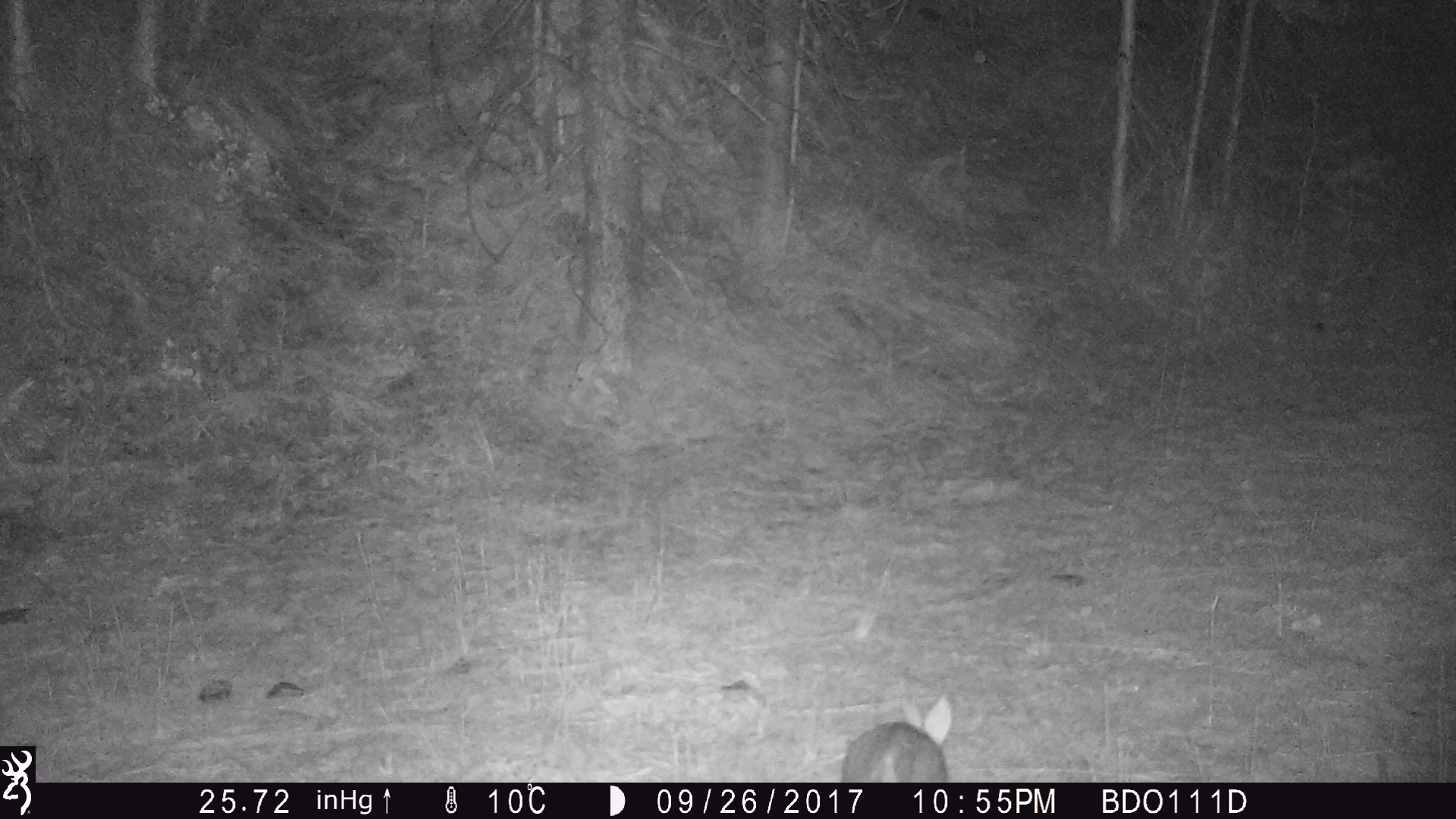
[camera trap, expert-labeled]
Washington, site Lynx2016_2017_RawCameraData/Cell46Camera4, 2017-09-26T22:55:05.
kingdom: Animalia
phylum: Chordata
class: Mammalia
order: Lagomorpha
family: Leporidae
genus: Lepus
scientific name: Lepus americanus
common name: snowshoe hare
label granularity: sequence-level